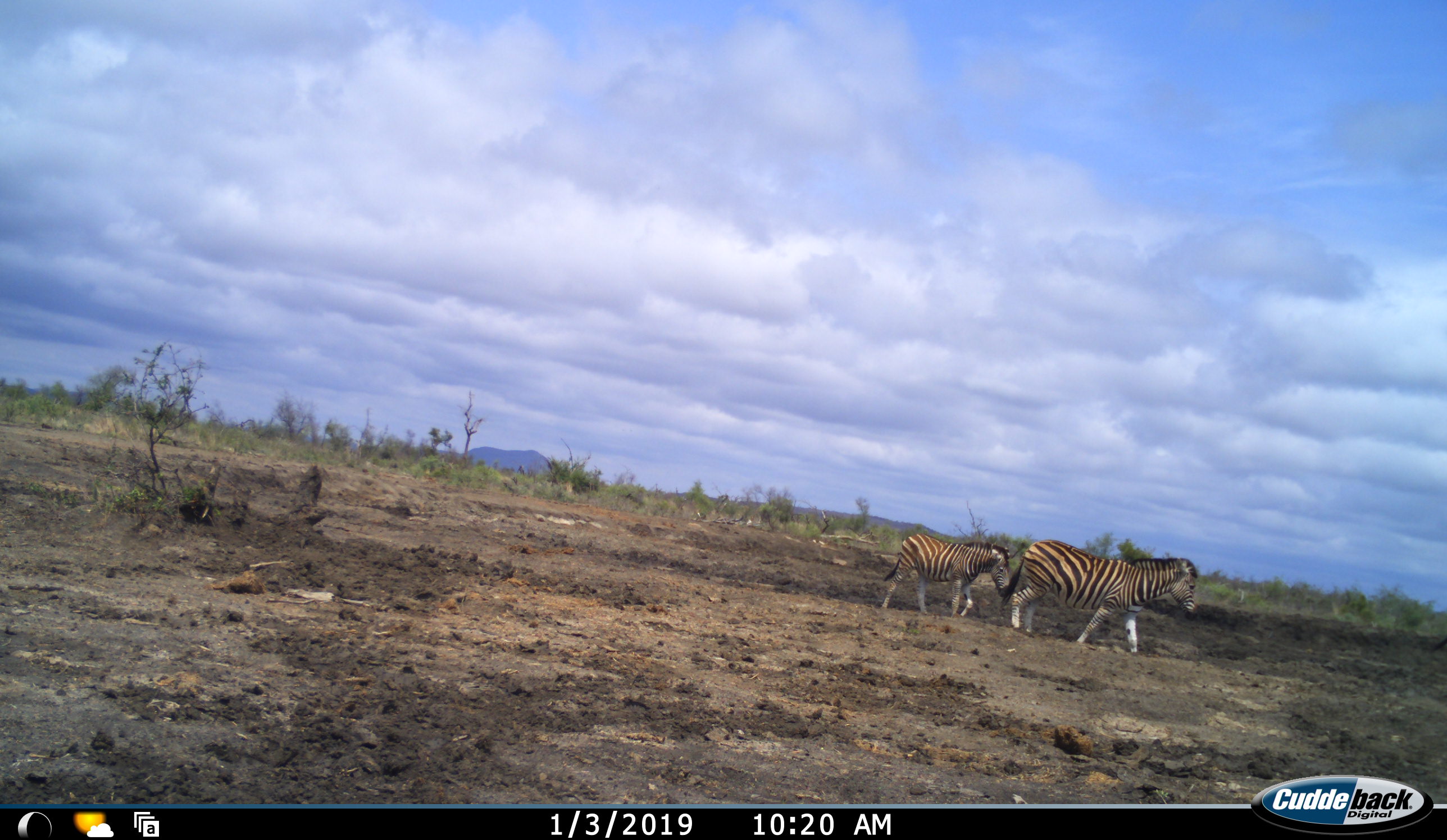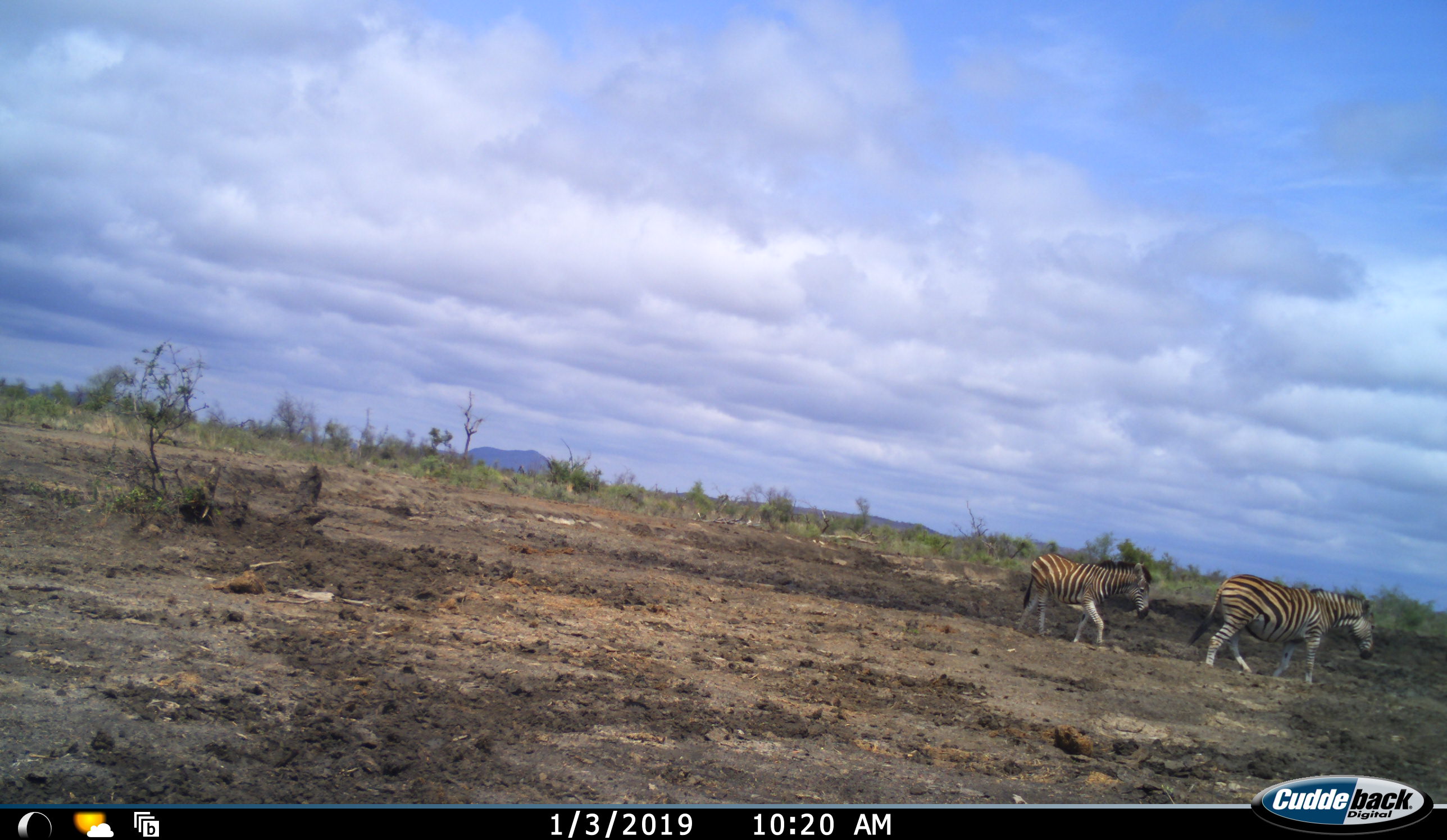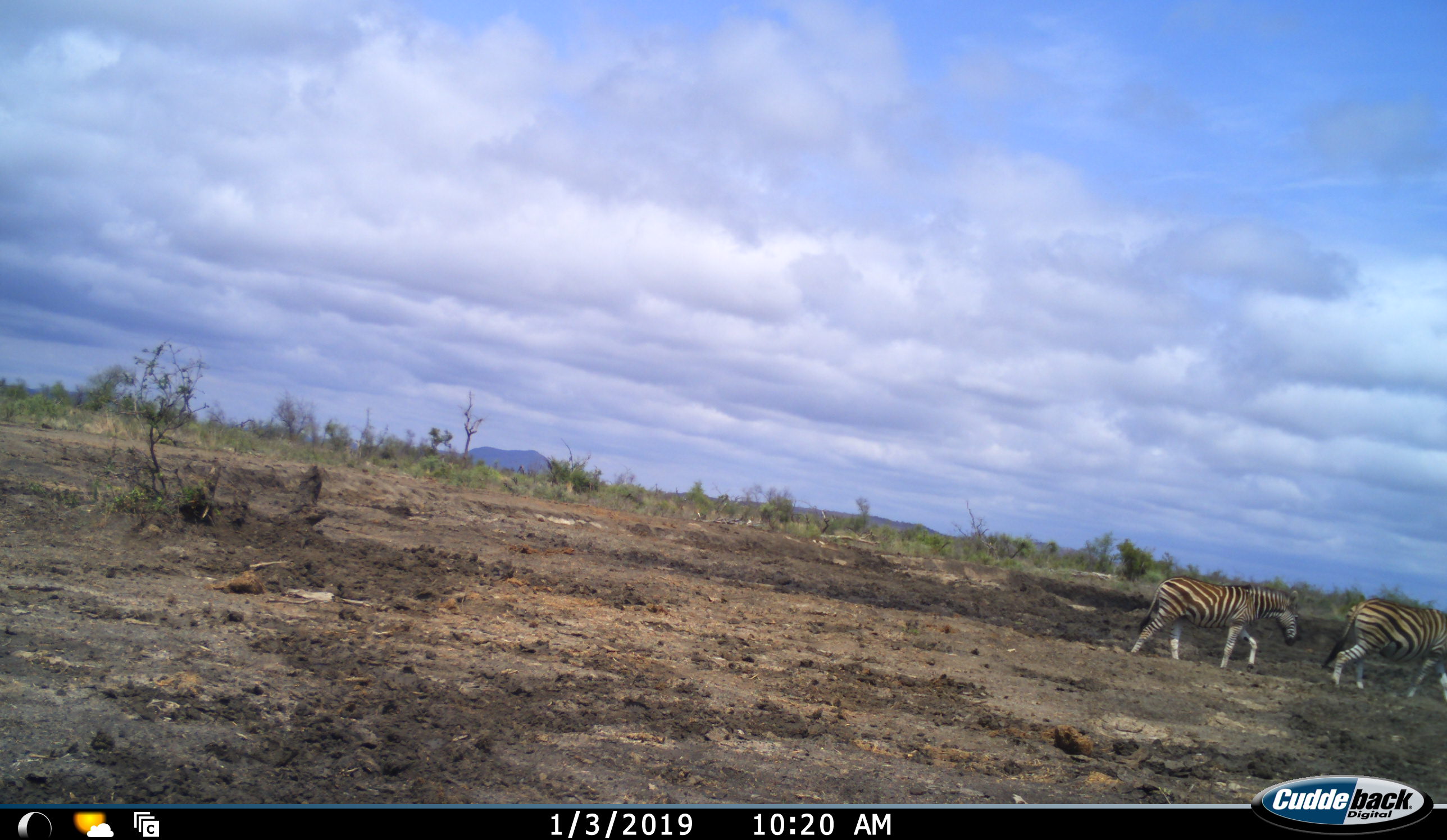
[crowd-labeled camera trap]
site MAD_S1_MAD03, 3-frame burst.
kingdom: Animalia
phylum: Chordata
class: Mammalia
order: Perissodactyla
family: Equidae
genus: Equus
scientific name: Equus quagga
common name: plains zebra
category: zebraplains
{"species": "zebraplains (plains zebra) (Equus quagga)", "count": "2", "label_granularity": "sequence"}